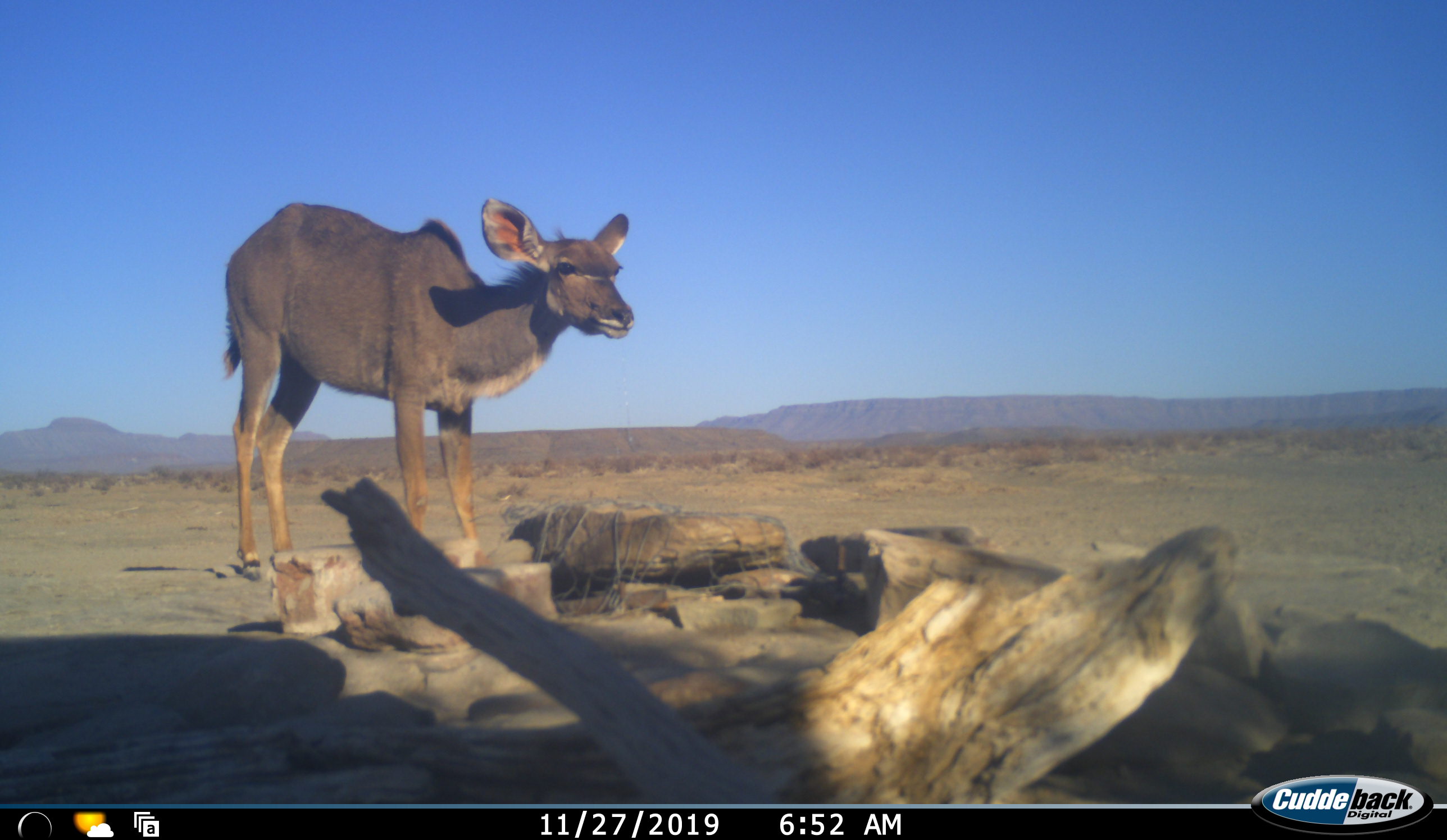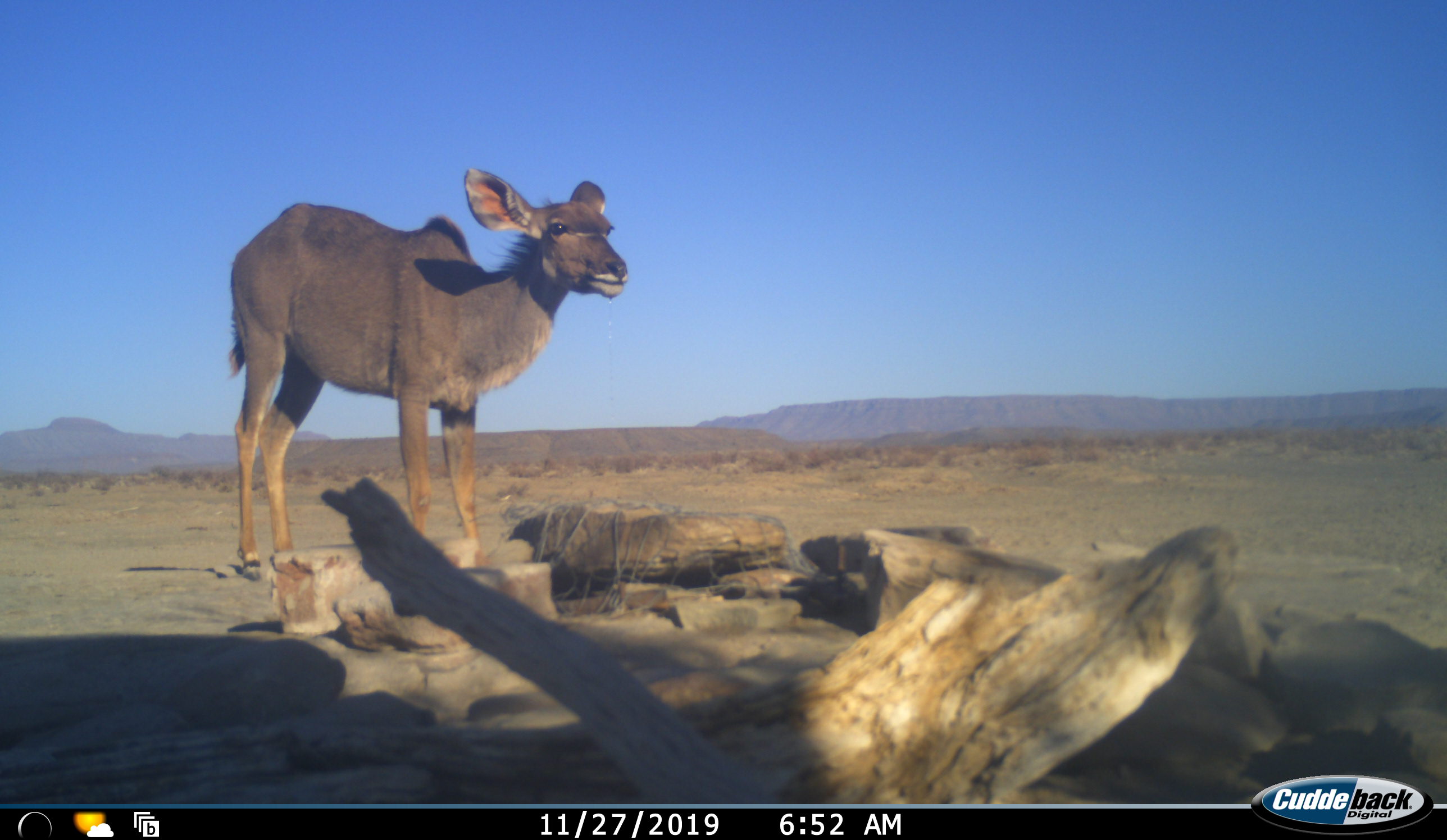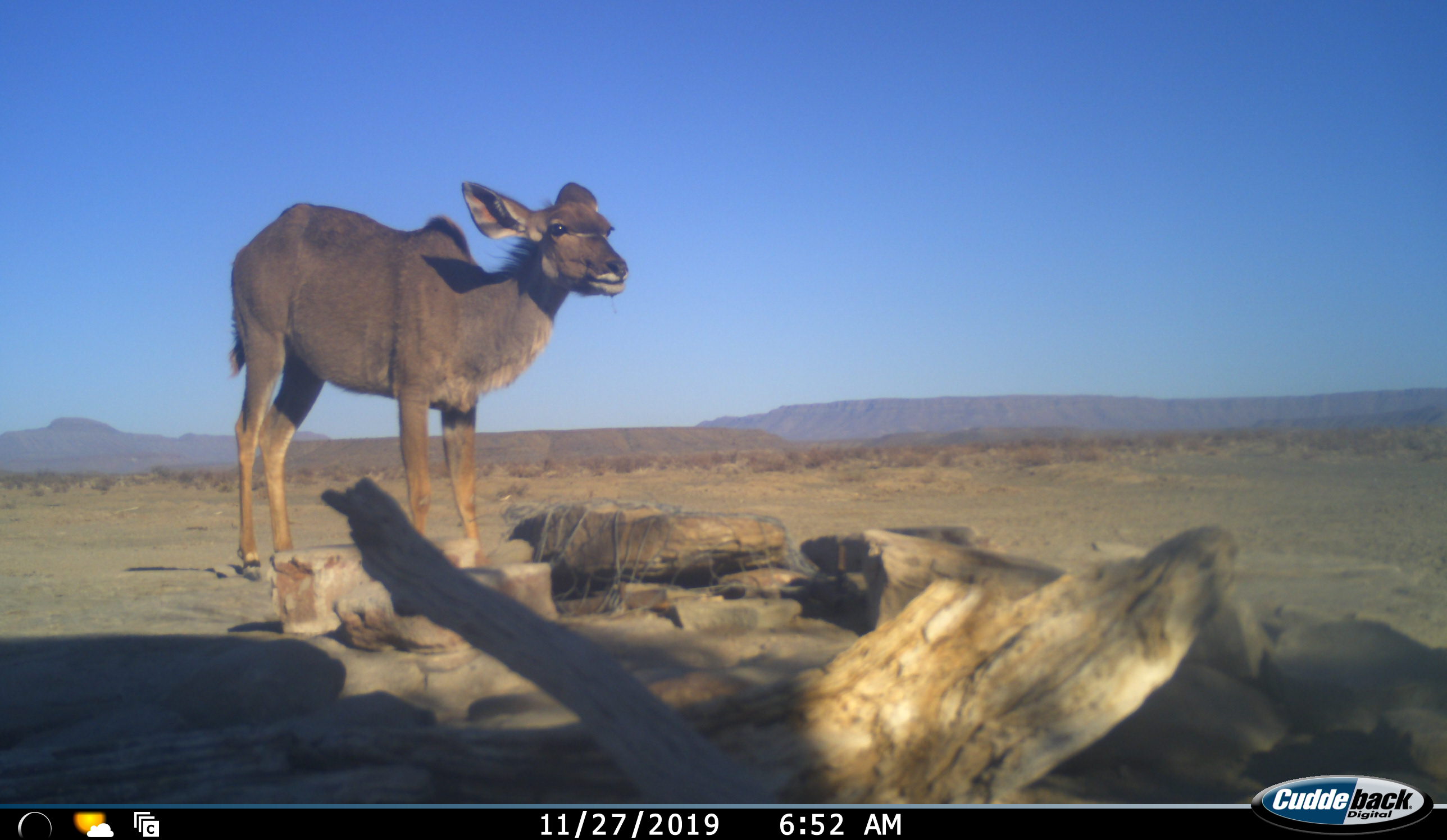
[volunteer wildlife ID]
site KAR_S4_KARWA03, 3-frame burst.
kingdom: Animalia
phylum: Chordata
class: Mammalia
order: Artiodactyla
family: Bovidae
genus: Tragelaphus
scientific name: Tragelaphus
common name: kudu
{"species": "kudu (Tragelaphus)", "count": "1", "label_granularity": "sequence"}